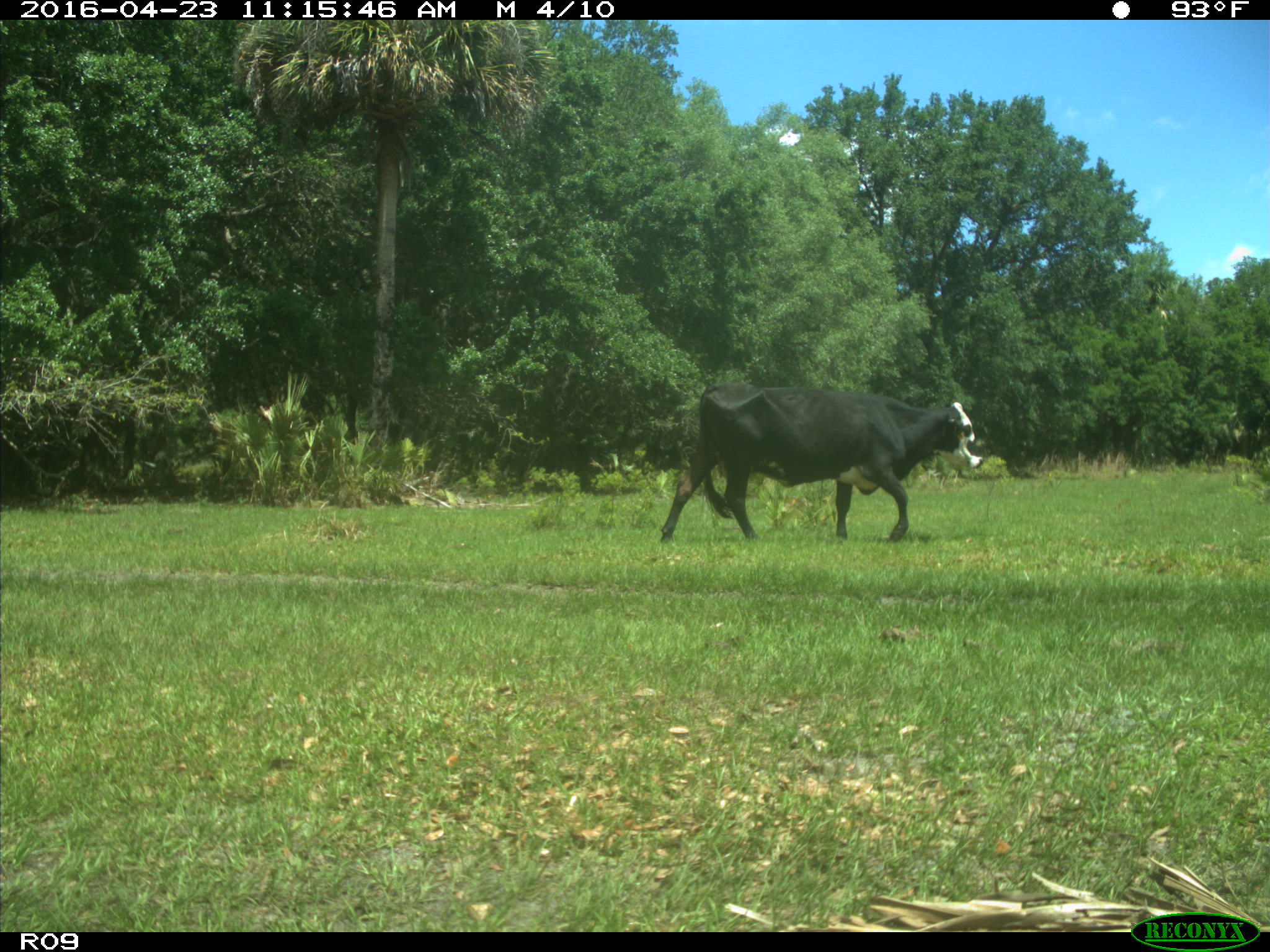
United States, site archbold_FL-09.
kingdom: Animalia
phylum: Chordata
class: Mammalia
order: Artiodactyla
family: Bovidae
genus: Bos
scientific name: Bos taurus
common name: domestic cow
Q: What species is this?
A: Bos taurus (domestic cow).